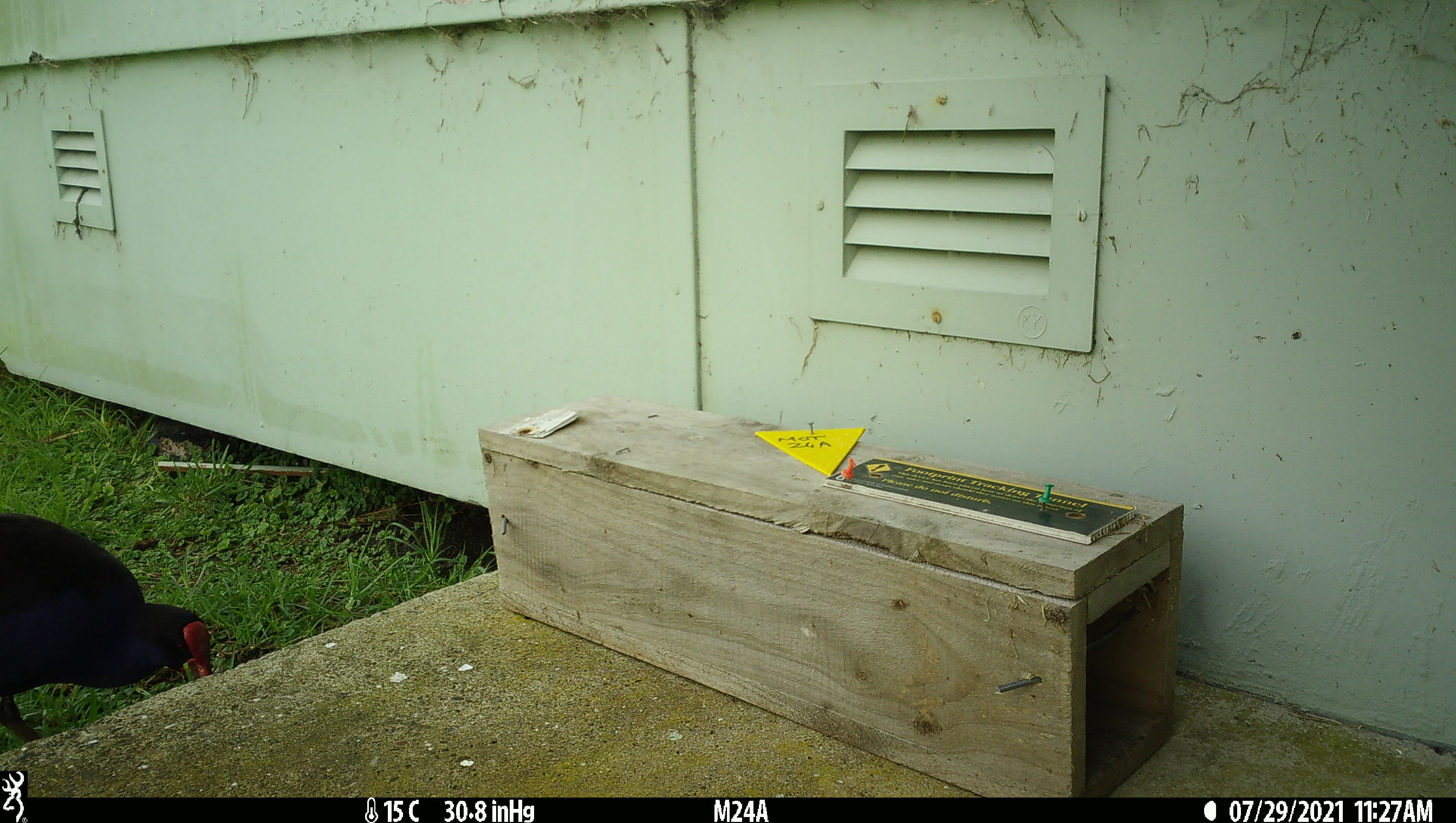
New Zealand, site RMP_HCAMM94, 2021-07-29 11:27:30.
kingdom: Animalia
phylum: Chordata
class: Aves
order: Gruiformes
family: Rallidae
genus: Porphyrio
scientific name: Porphyrio melanotus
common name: australasian swamphen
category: pukeko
Pukeko (australasian swamphen) (Porphyrio melanotus).